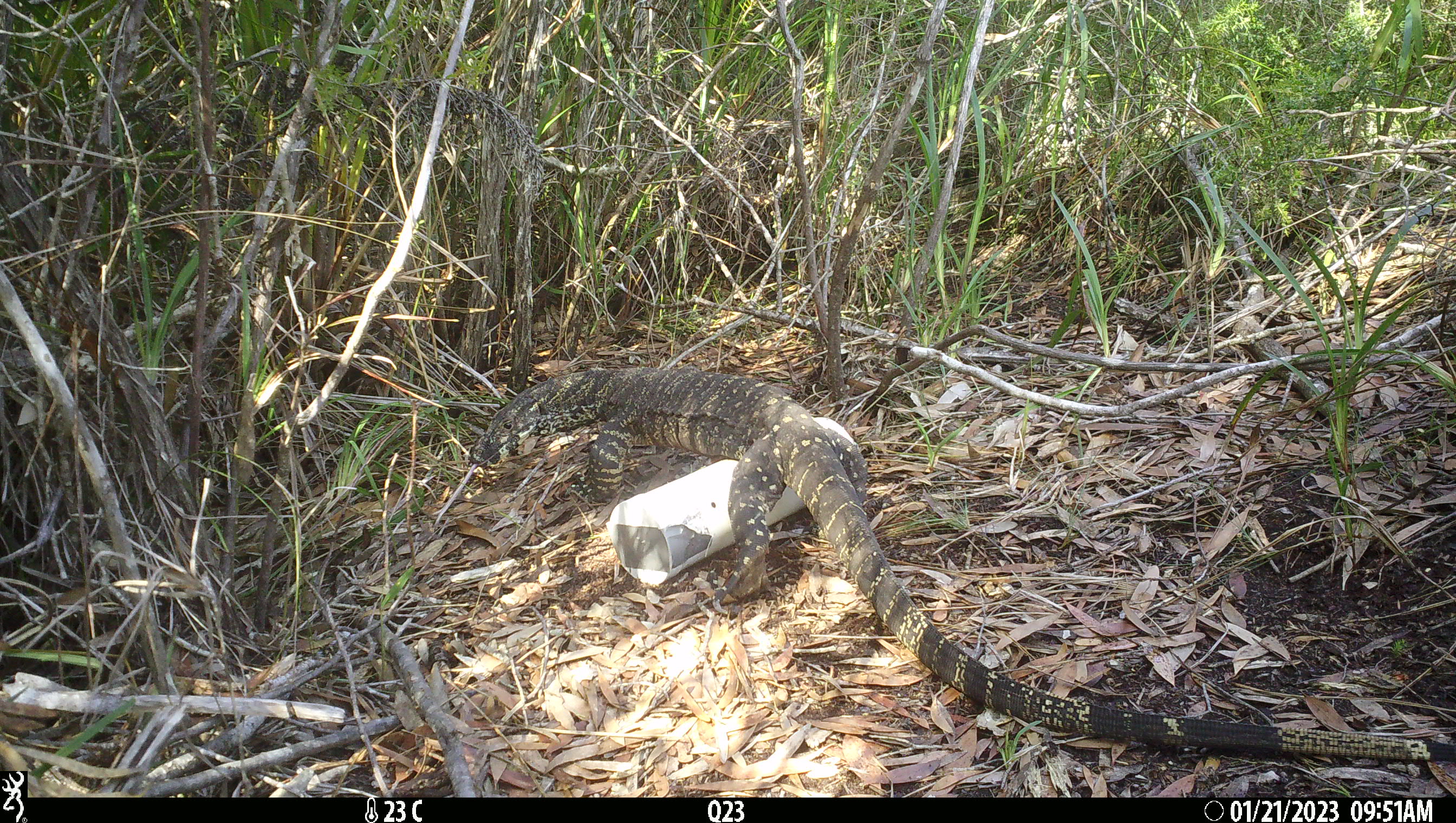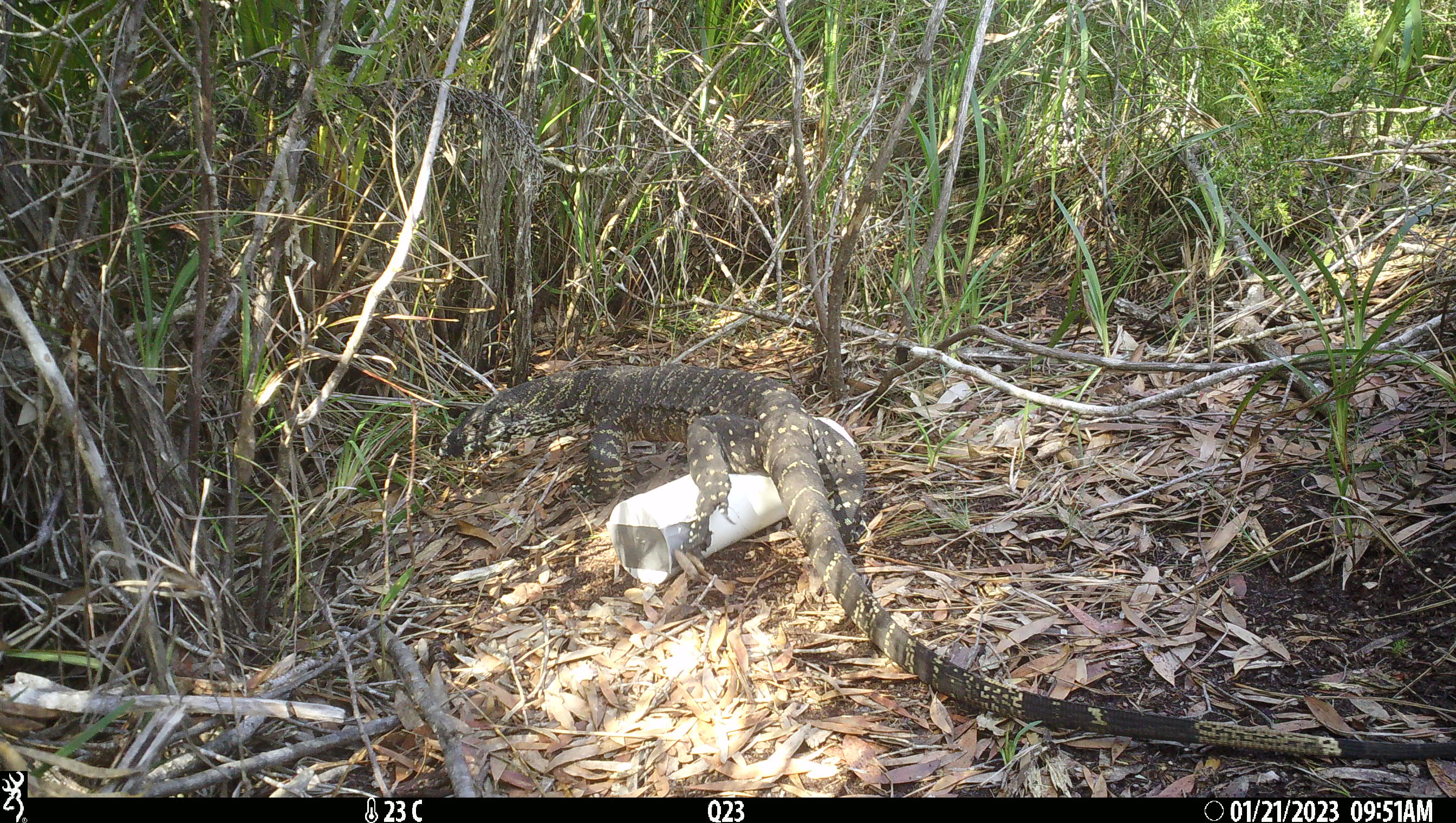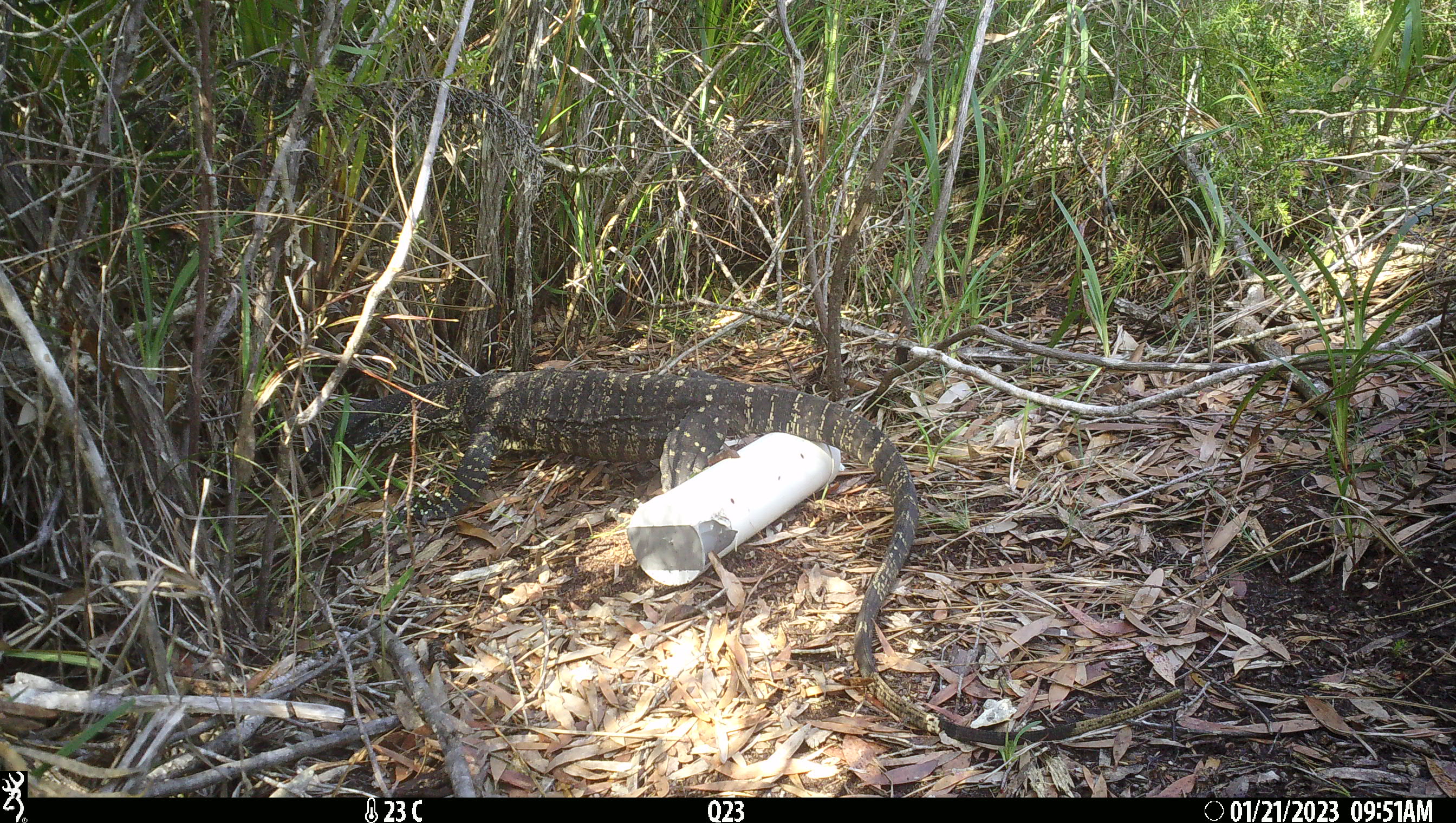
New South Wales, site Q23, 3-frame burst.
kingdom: Animalia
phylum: Chordata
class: Reptilia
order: Squamata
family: Varanidae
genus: Varanus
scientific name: Varanus varius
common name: lace monitor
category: goanna